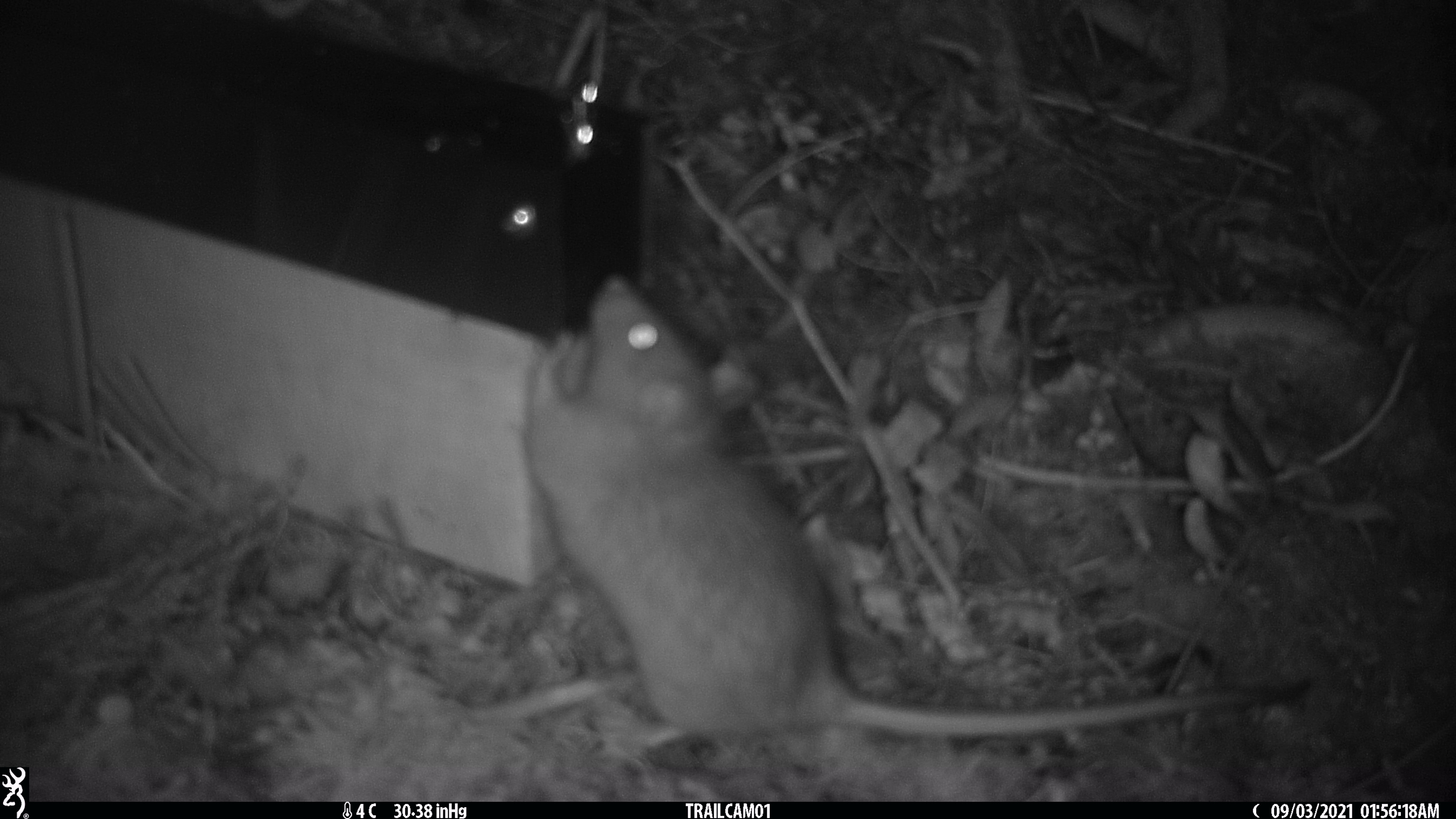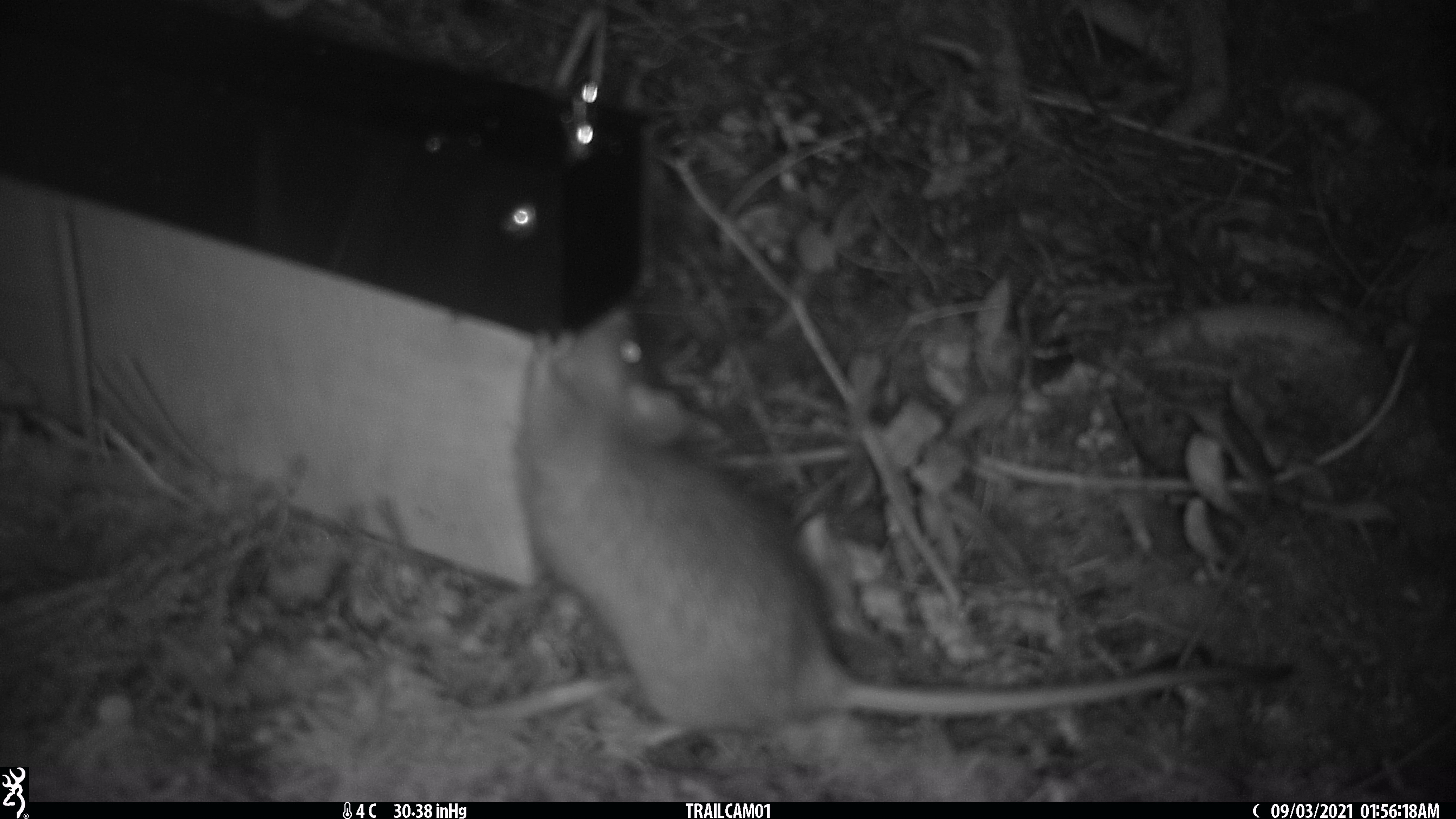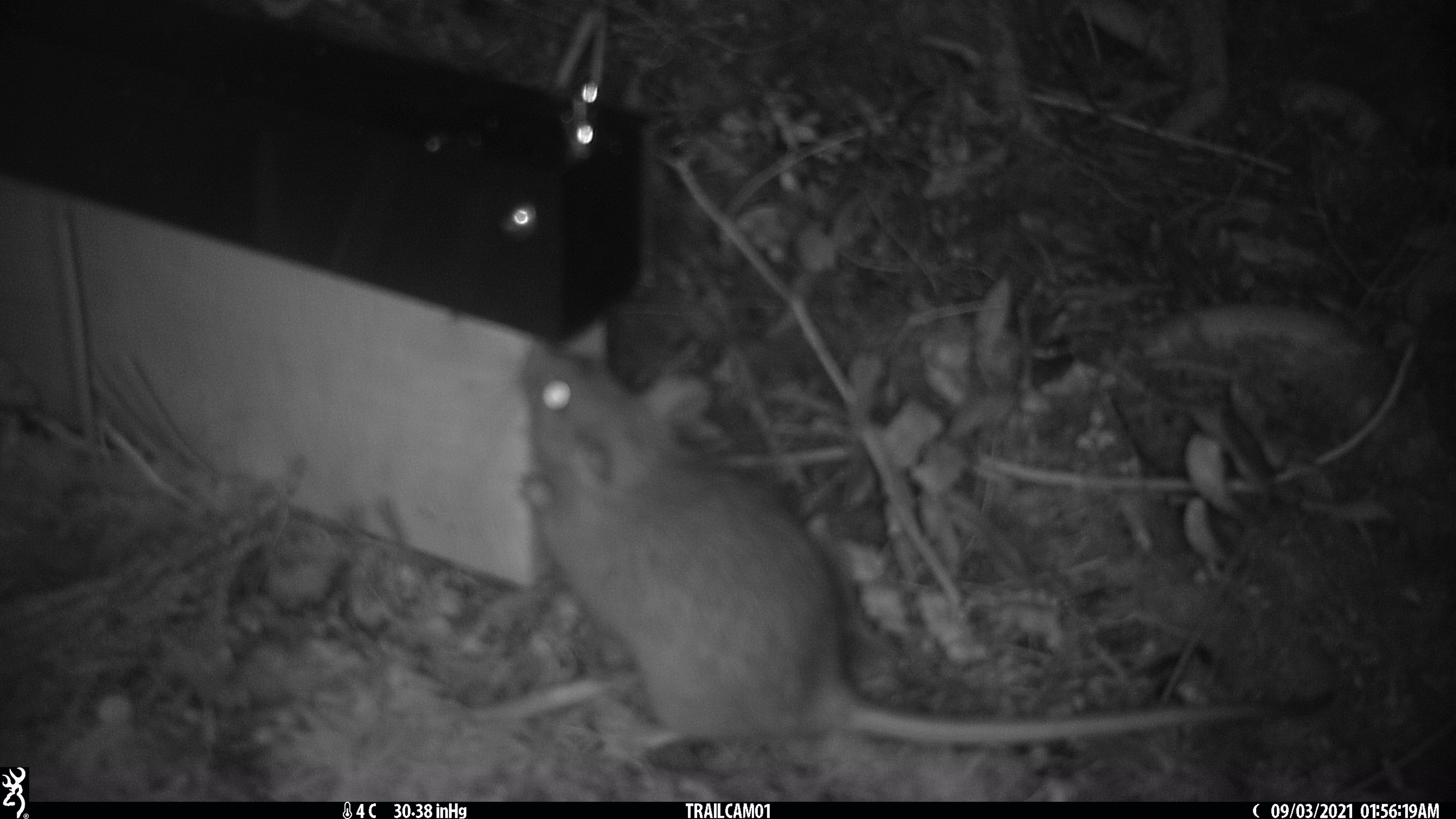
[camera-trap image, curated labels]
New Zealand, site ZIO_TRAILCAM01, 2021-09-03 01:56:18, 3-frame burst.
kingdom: Animalia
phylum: Chordata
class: Mammalia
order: Rodentia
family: Muridae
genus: Rattus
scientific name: Rattus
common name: rat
Rat (Rattus).